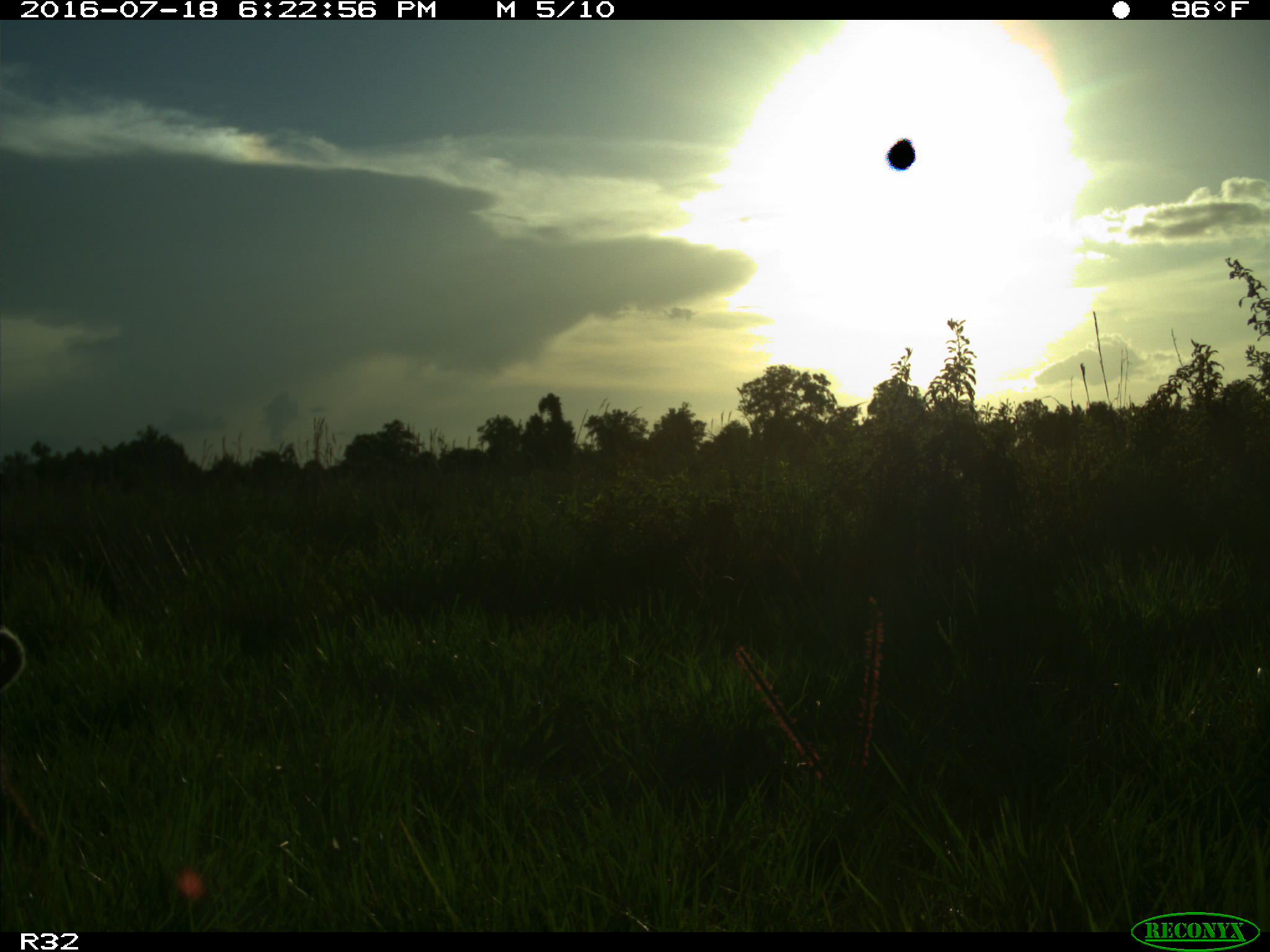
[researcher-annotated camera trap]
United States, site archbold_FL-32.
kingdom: Animalia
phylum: Chordata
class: Mammalia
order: Carnivora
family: Felidae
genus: Lynx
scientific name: Lynx rufus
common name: bobcat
Lynx rufus (bobcat).